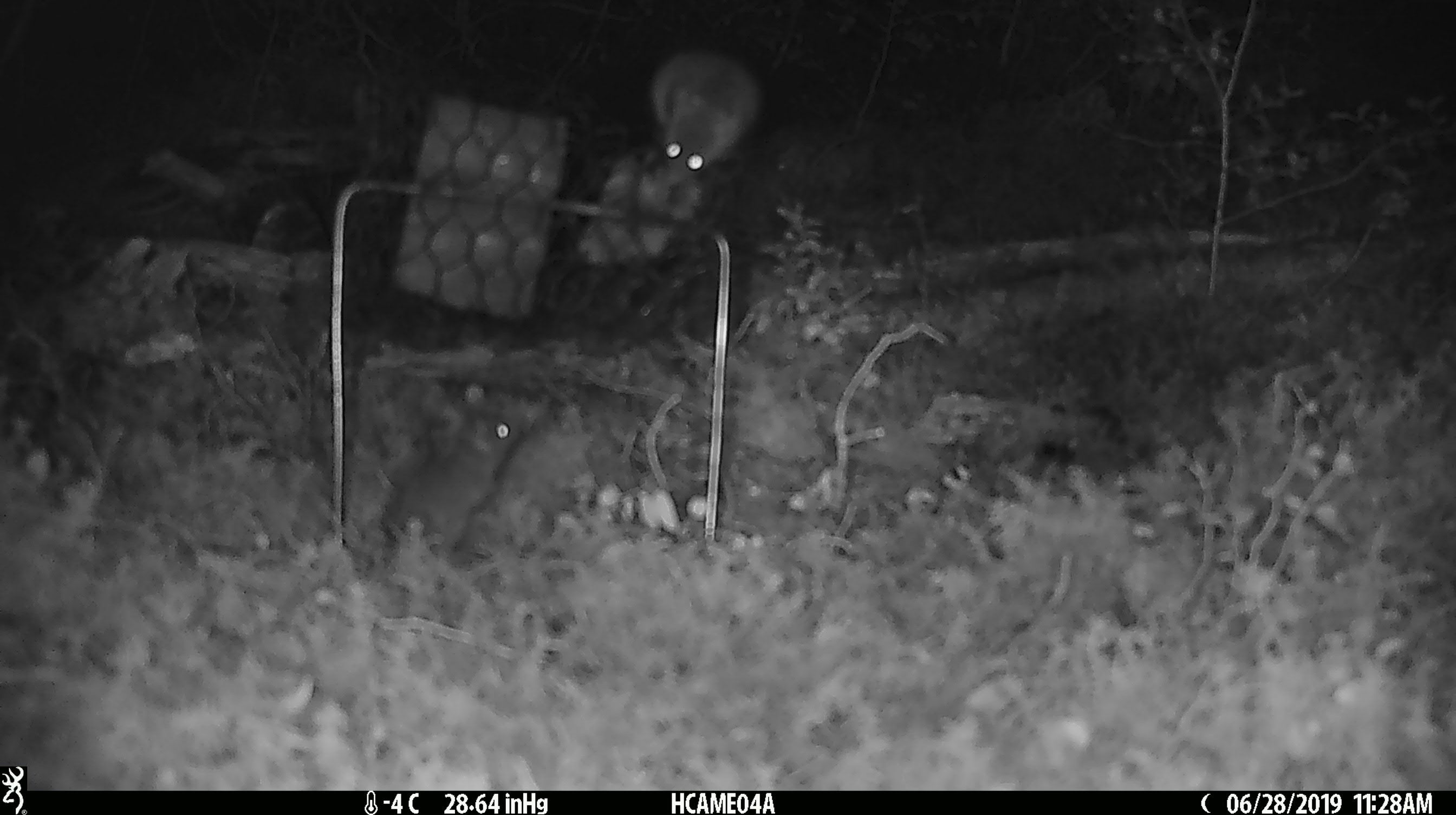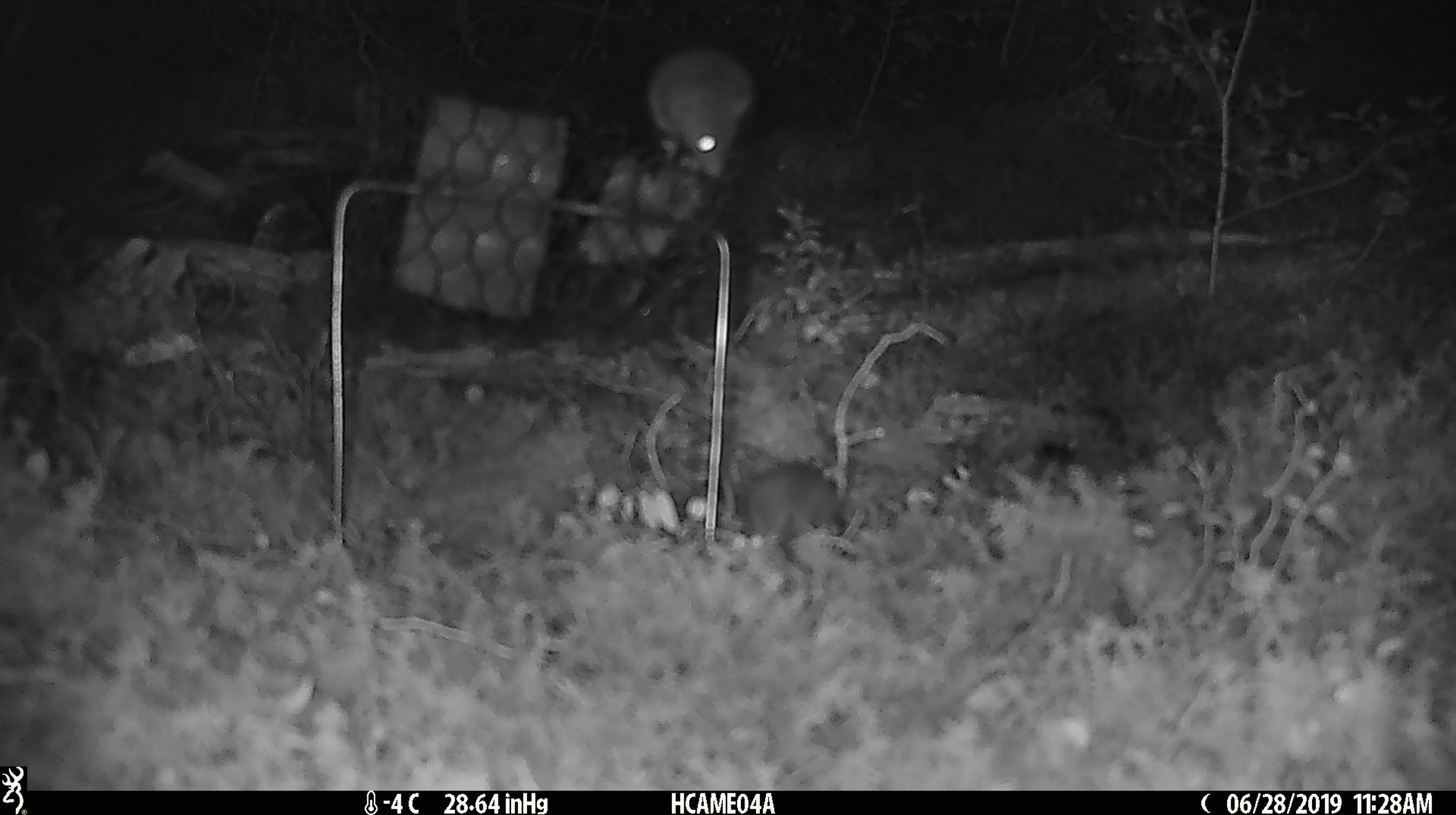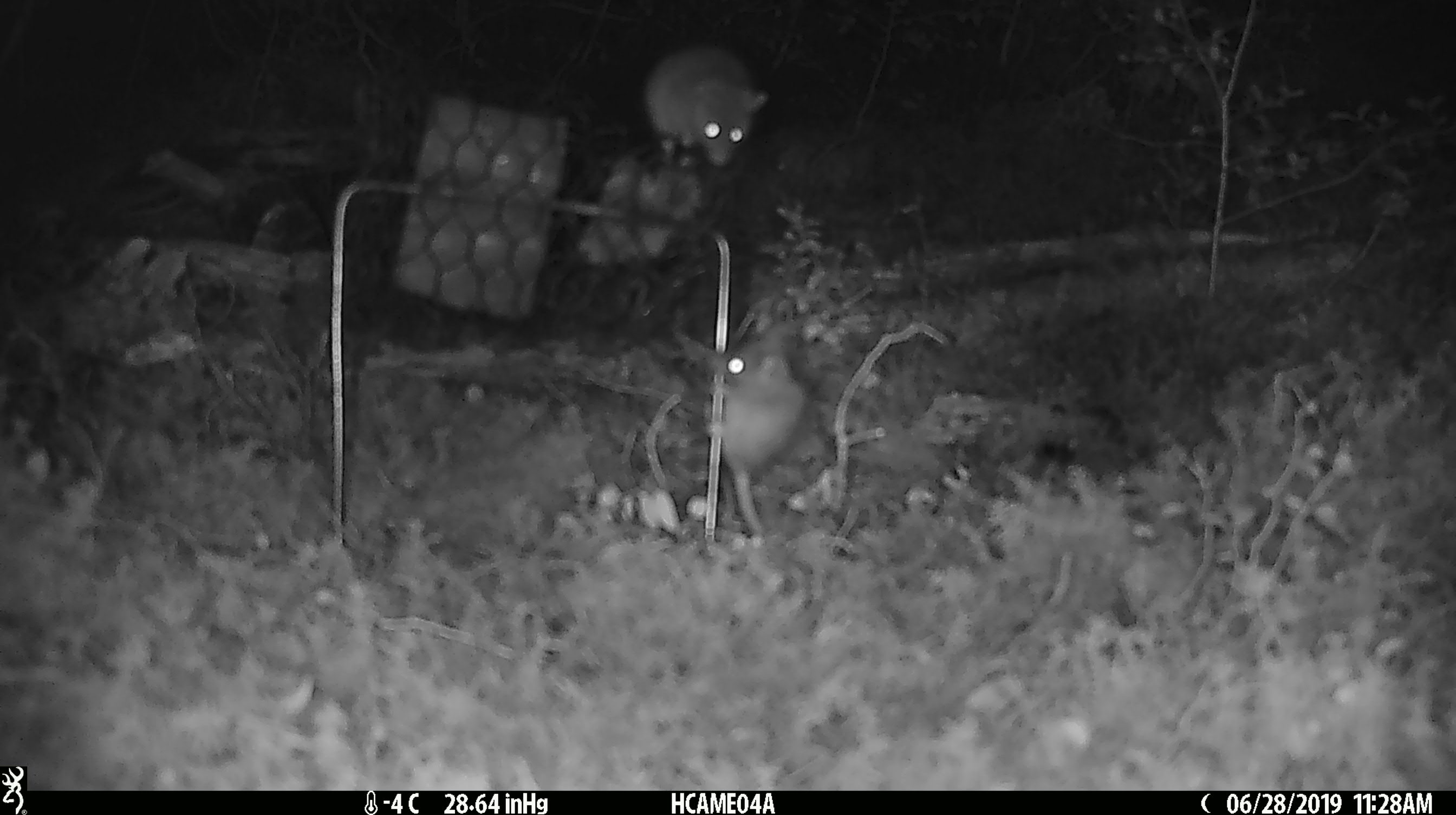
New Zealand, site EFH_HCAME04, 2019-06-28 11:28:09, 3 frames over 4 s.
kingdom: Animalia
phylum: Chordata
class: Mammalia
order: Rodentia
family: Muridae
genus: Mus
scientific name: Mus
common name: mouse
Mouse (Mus).